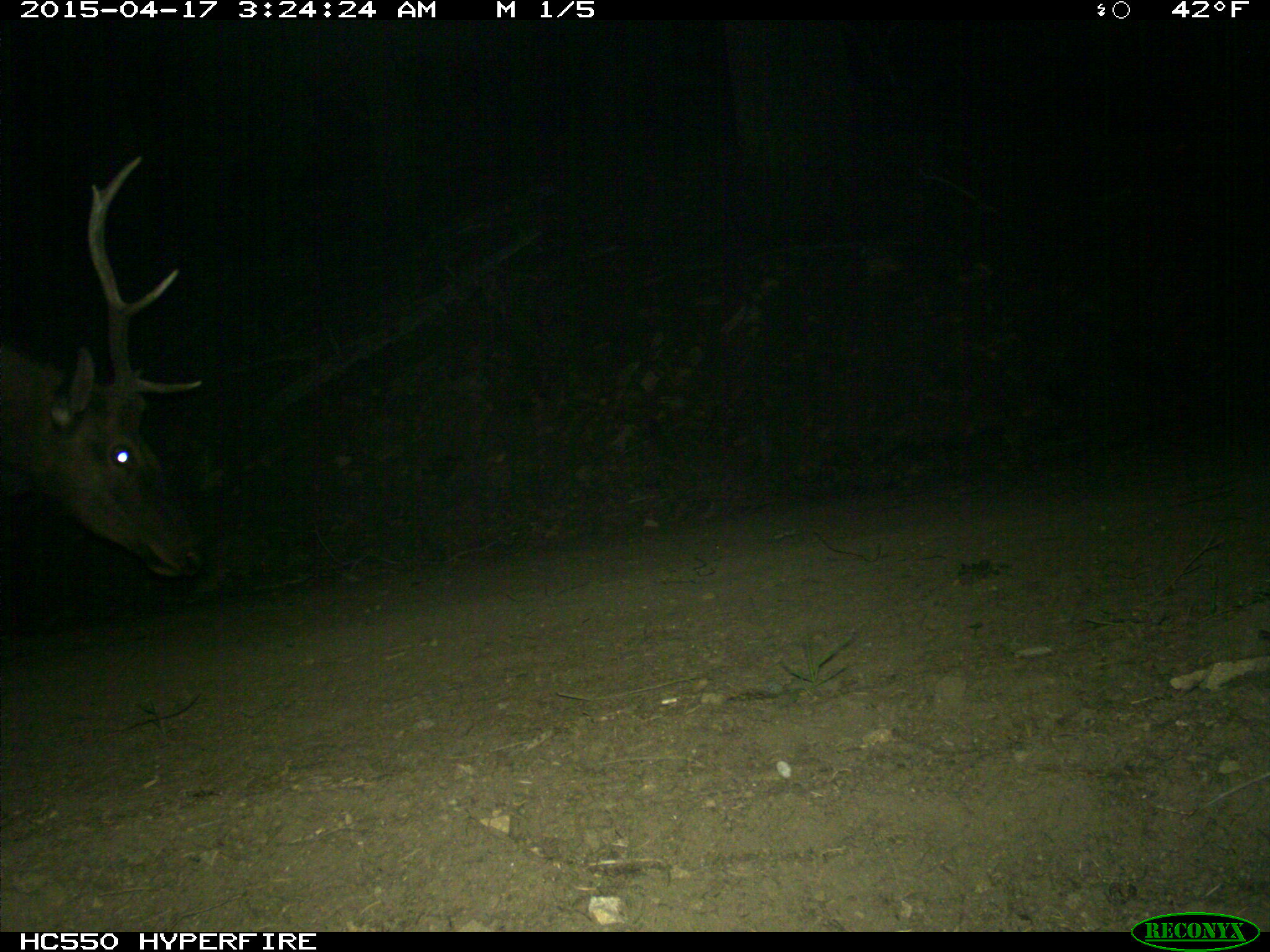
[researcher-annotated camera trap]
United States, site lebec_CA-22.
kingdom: Animalia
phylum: Chordata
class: Mammalia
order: Artiodactyla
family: Cervidae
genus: Cervus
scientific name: Cervus canadensis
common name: elk